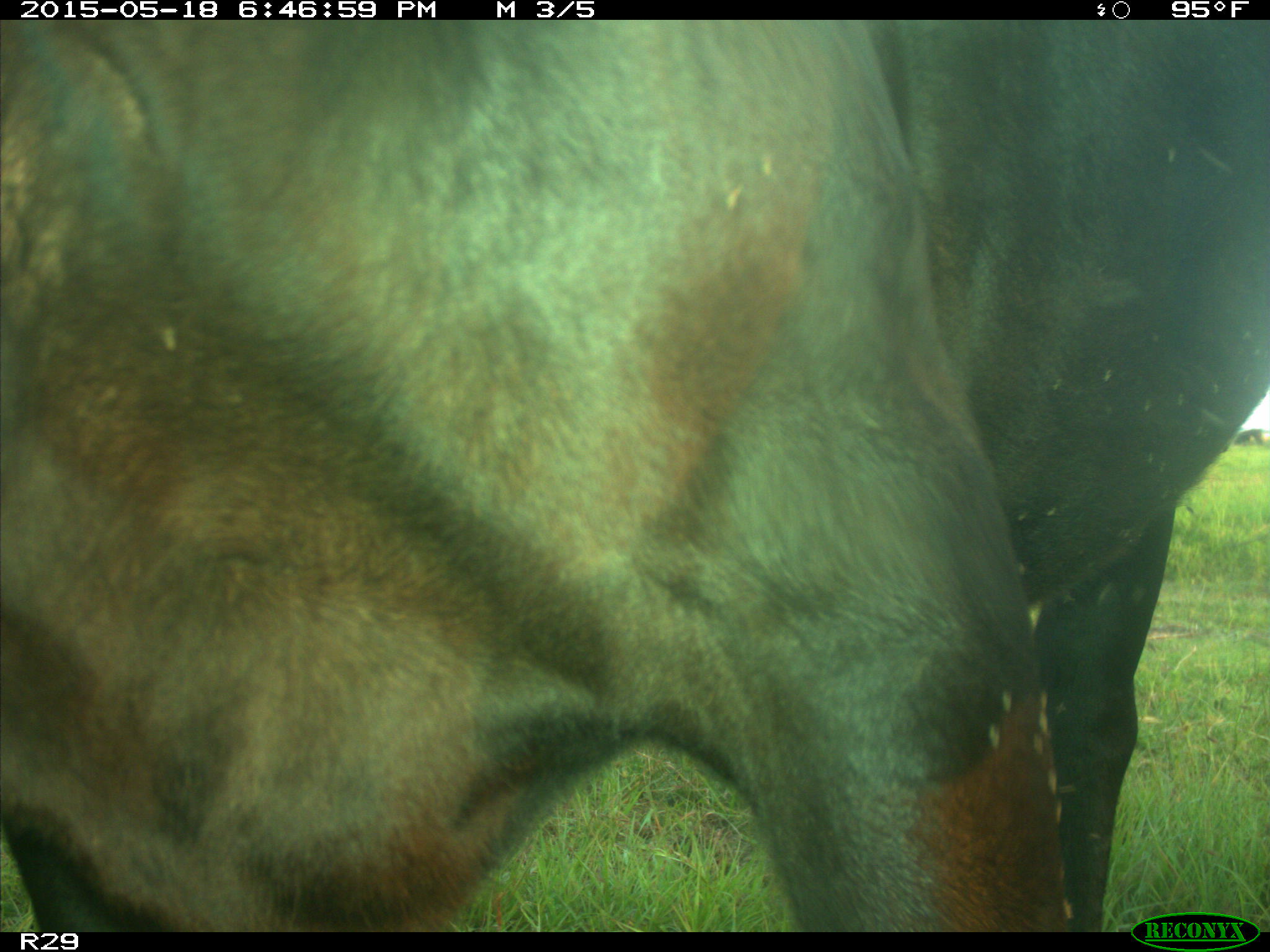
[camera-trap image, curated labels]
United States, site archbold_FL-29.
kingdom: Animalia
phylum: Chordata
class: Mammalia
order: Artiodactyla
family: Bovidae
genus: Bos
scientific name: Bos taurus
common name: domestic cow